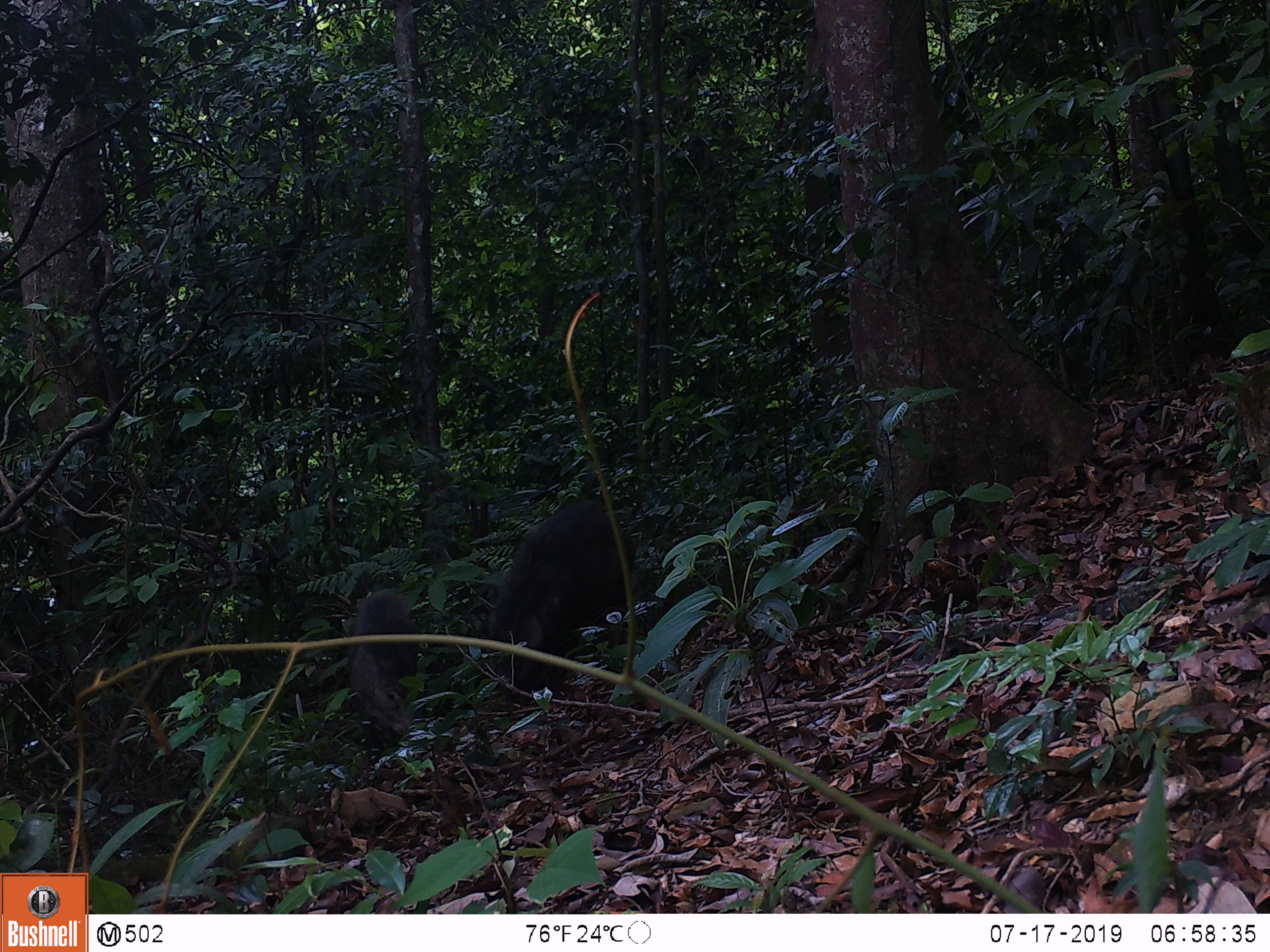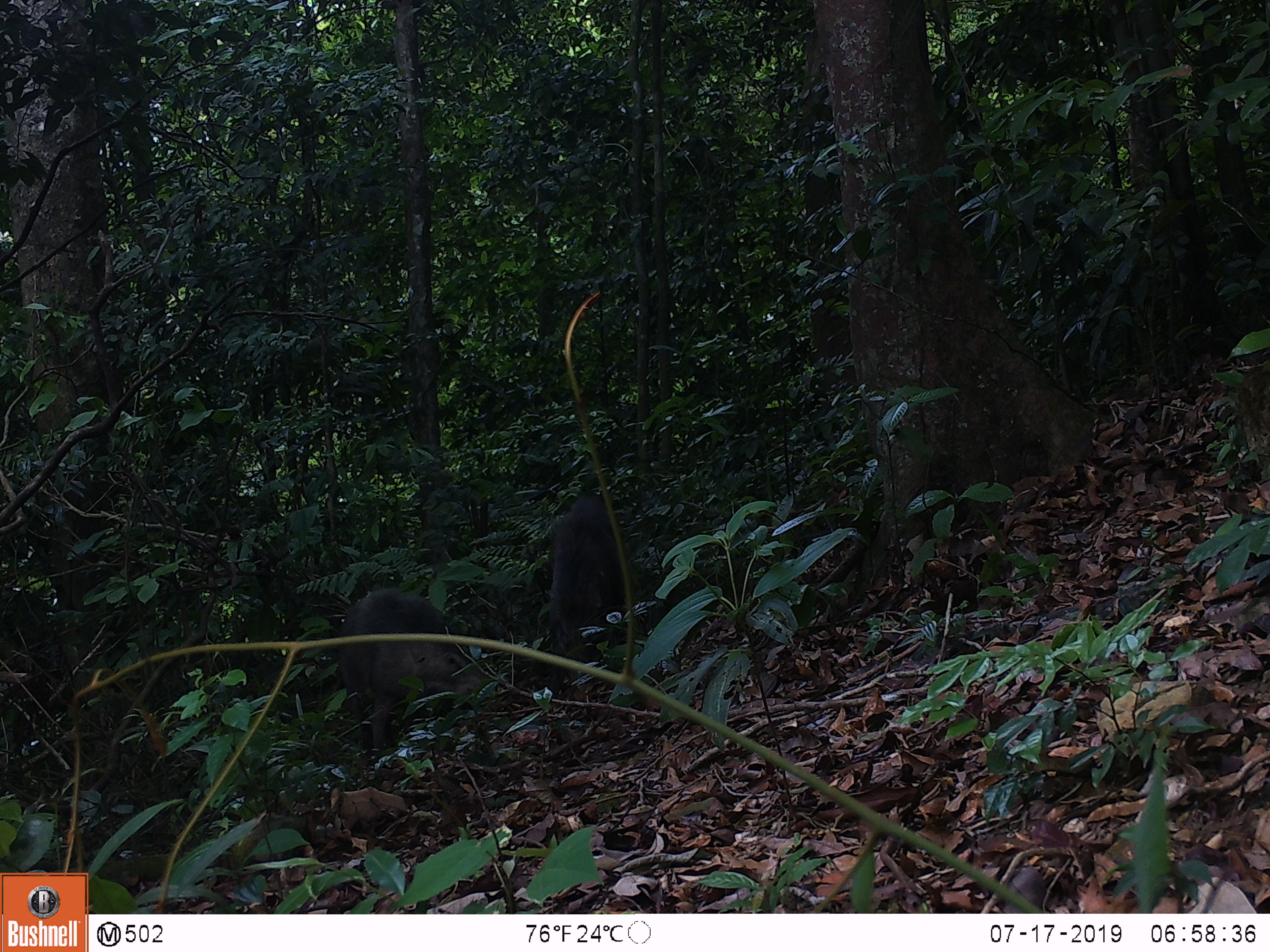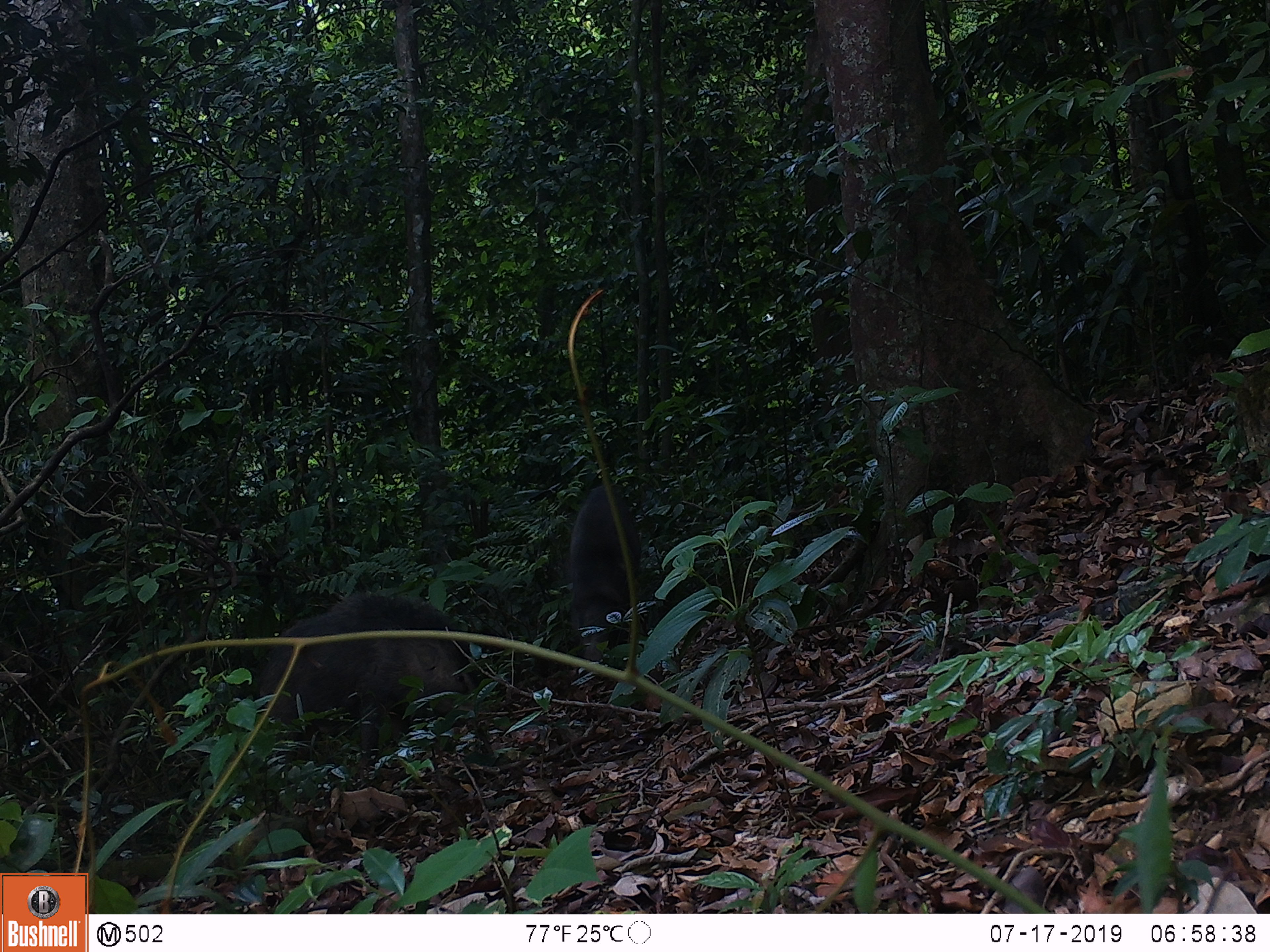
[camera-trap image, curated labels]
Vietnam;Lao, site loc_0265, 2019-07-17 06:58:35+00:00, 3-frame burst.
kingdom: Animalia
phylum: Chordata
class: Mammalia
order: Artiodactyla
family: Suidae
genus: Sus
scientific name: Sus scrofa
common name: eurasian wild pig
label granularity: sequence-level